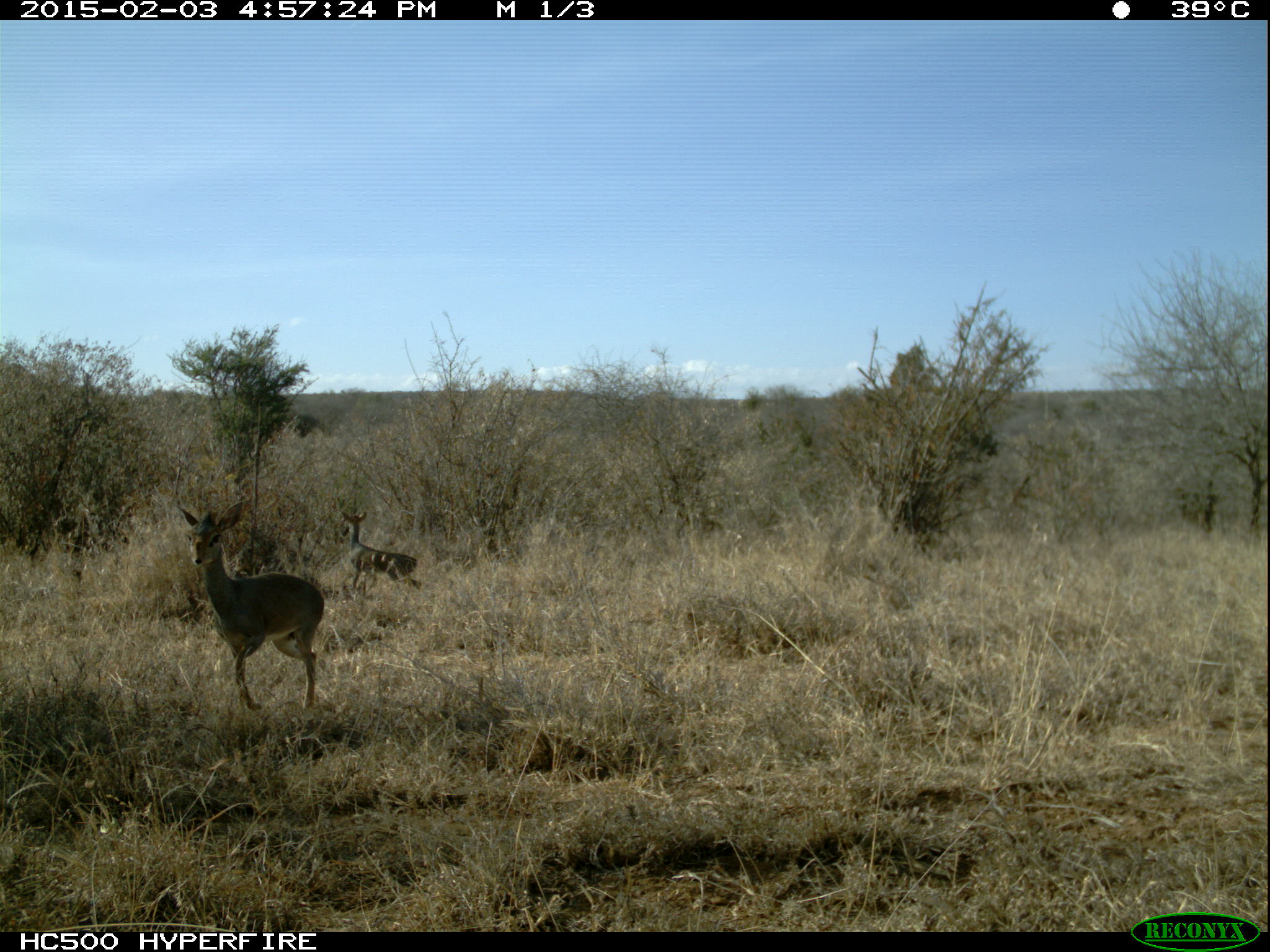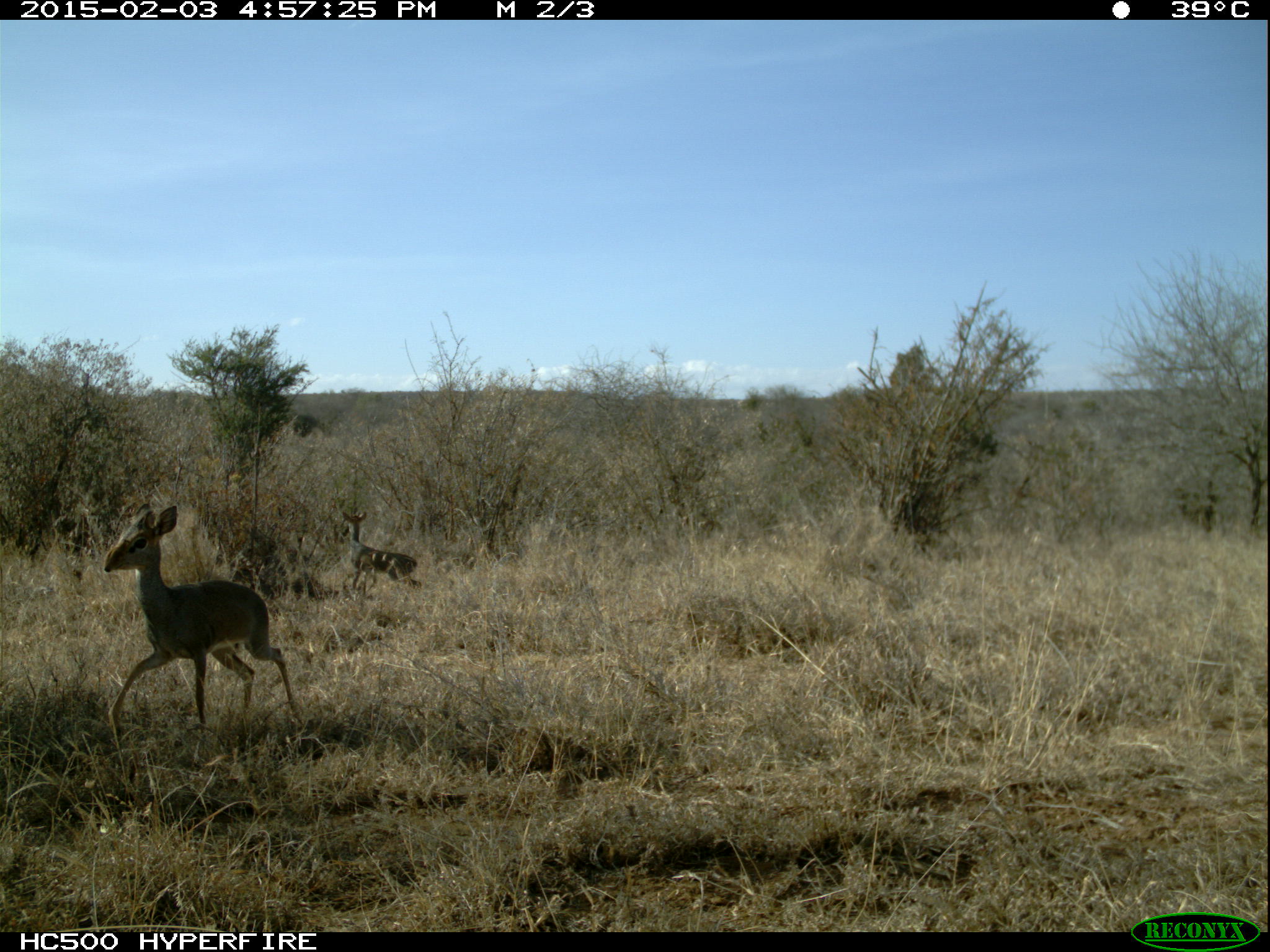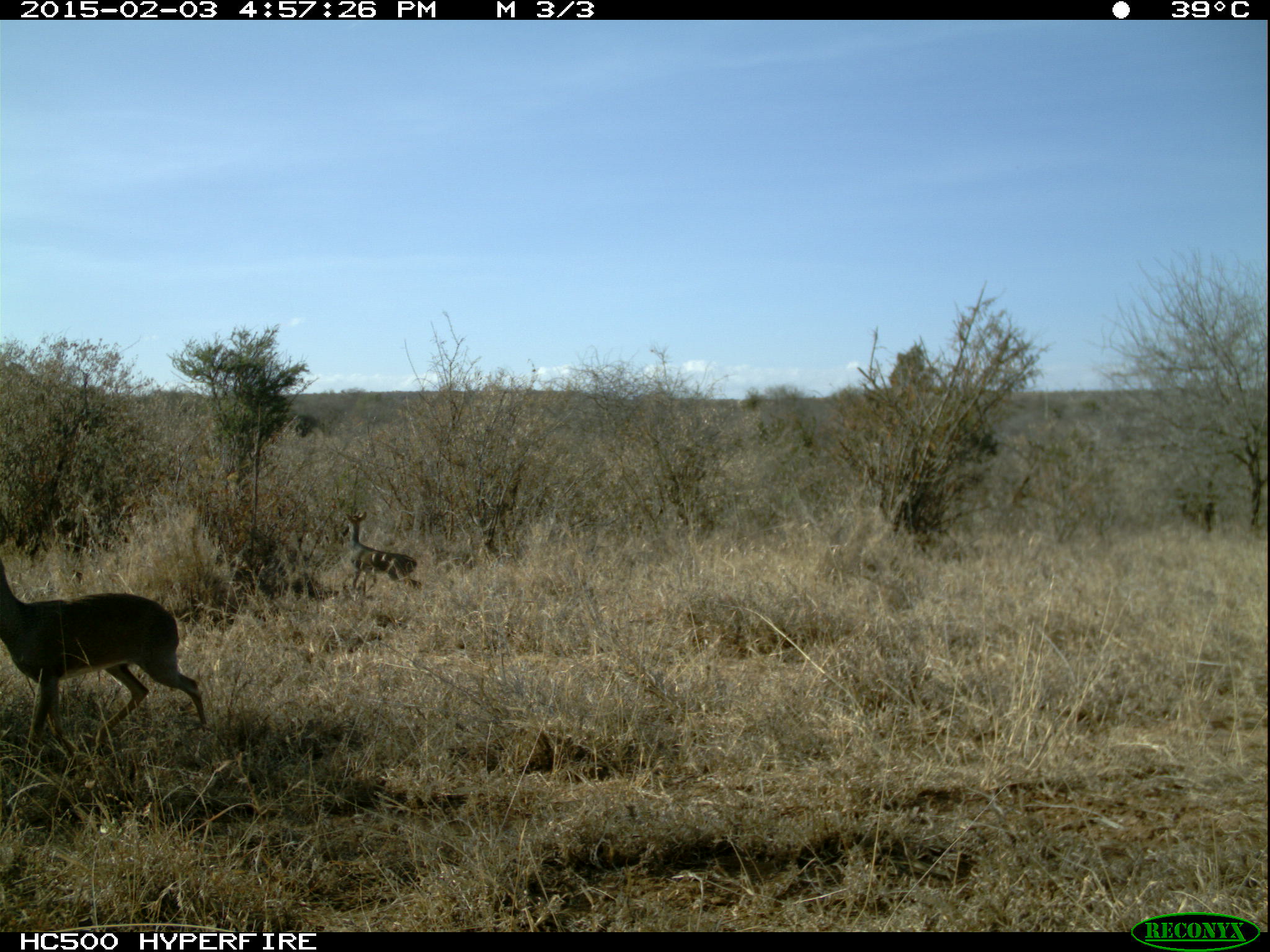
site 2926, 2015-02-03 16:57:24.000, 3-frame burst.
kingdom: Animalia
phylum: Chordata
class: Mammalia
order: Artiodactyla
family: Bovidae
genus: Madoqua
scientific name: Madoqua guentheri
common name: günther's dik-dik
Madoqua guentheri (günther's dik-dik), count 2.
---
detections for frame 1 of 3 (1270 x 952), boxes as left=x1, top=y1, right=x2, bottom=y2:
madoqua guentheri: left=175, top=500, right=326, bottom=714; left=338, top=509, right=428, bottom=593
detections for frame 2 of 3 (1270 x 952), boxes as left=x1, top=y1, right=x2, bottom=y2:
madoqua guentheri: left=104, top=504, right=303, bottom=735; left=342, top=511, right=422, bottom=596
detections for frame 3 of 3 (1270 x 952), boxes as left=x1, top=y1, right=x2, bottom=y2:
madoqua guentheri: left=2, top=564, right=209, bottom=758; left=343, top=511, right=422, bottom=597